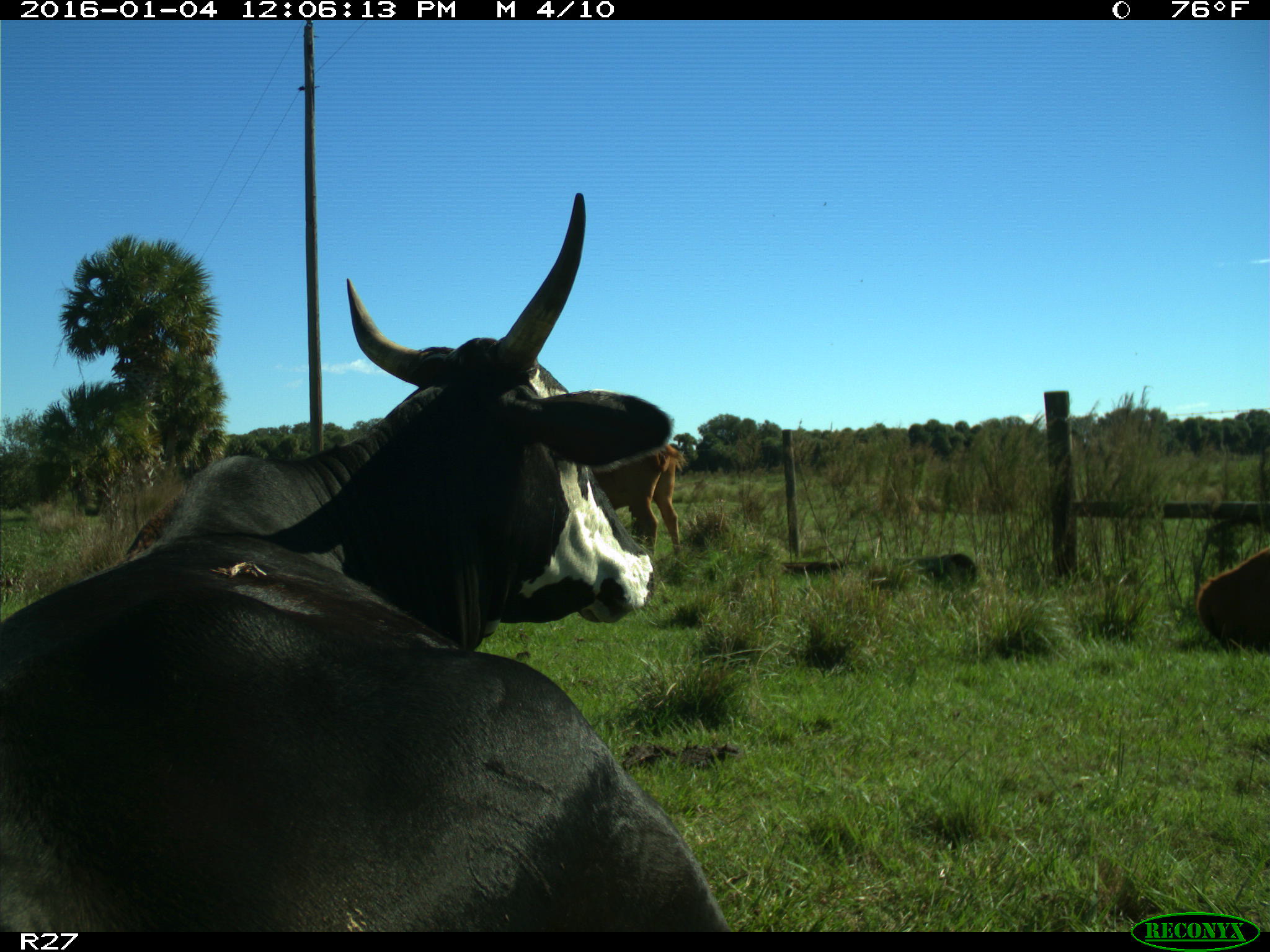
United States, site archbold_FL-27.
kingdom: Animalia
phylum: Chordata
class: Mammalia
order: Artiodactyla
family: Bovidae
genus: Bos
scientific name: Bos taurus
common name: domestic cow